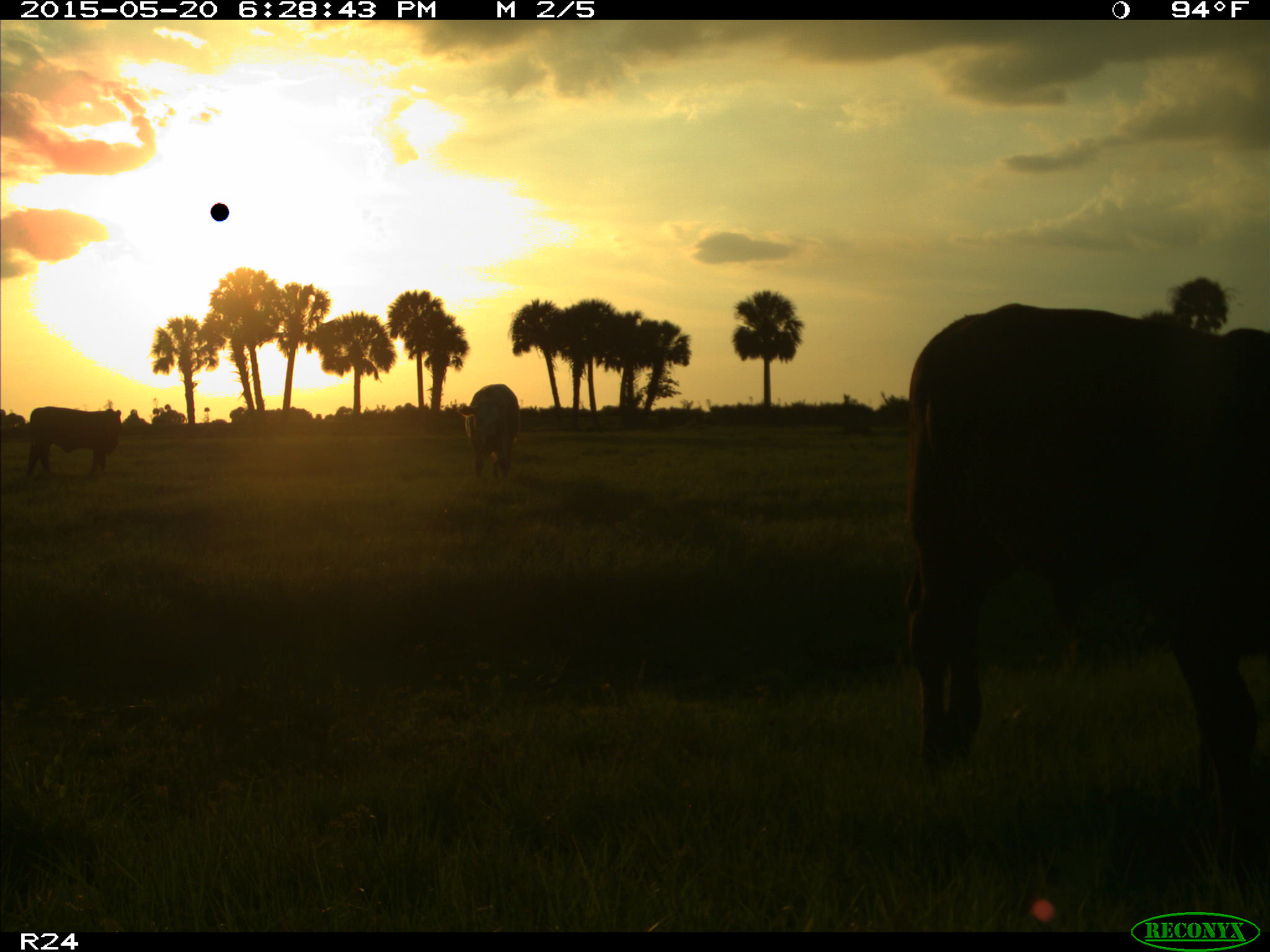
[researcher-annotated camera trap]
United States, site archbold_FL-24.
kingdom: Animalia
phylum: Chordata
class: Mammalia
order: Artiodactyla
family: Bovidae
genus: Bos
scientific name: Bos taurus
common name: domestic cow